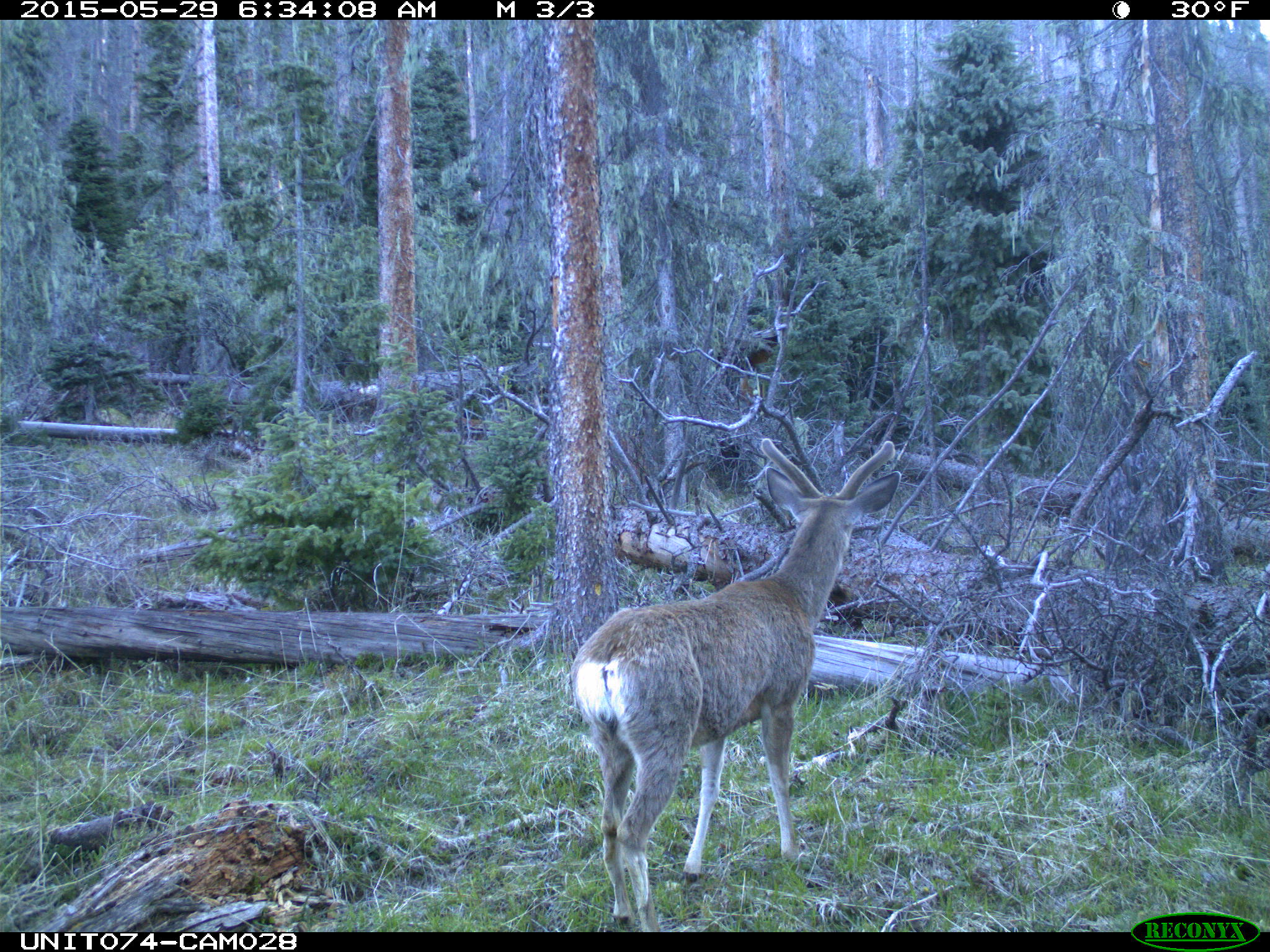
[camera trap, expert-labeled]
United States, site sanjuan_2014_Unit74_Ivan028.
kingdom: Animalia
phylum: Chordata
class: Mammalia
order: Artiodactyla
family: Cervidae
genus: Odocoileus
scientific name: Odocoileus hemionus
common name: mule deer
Odocoileus hemionus (mule deer).